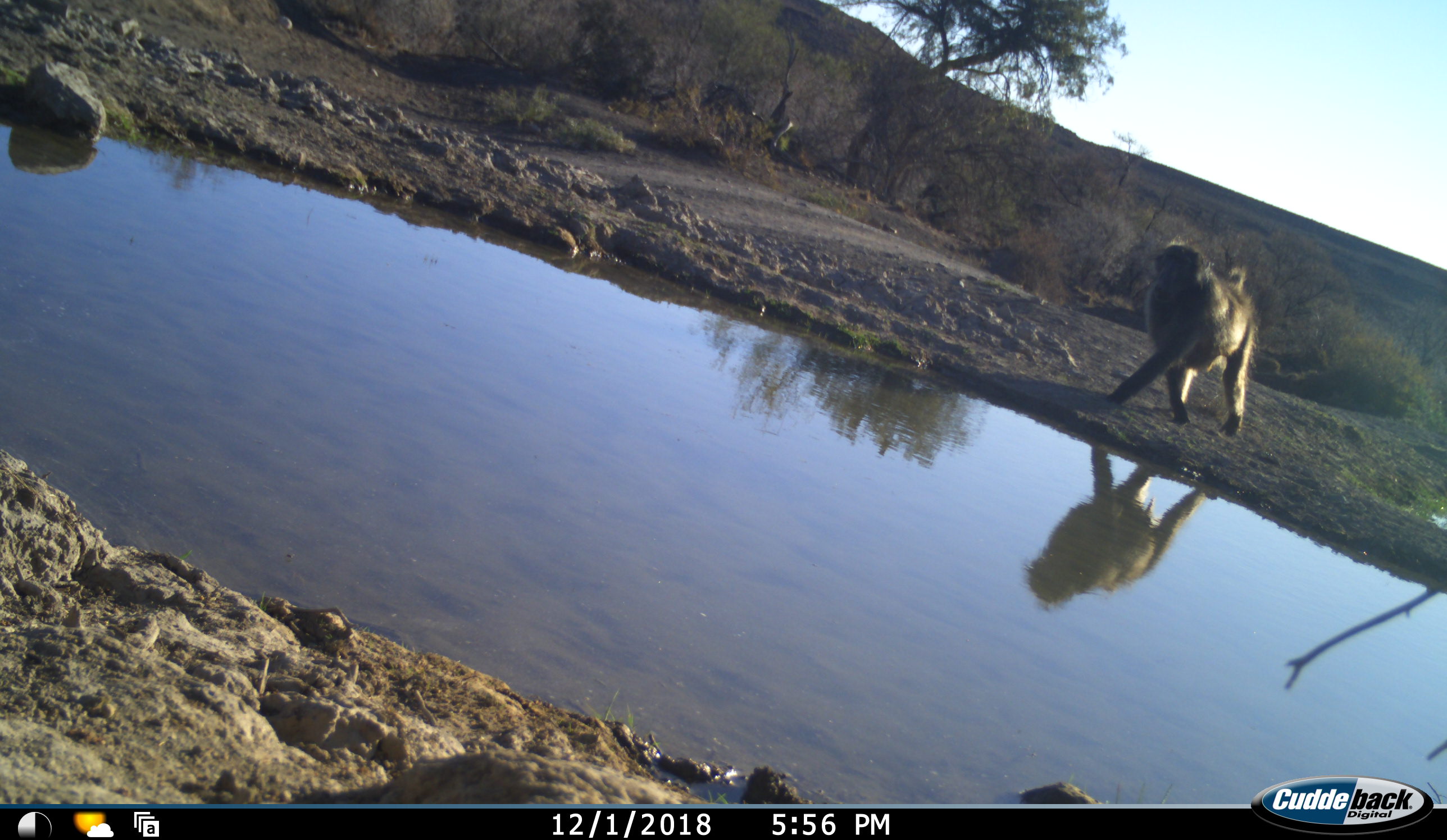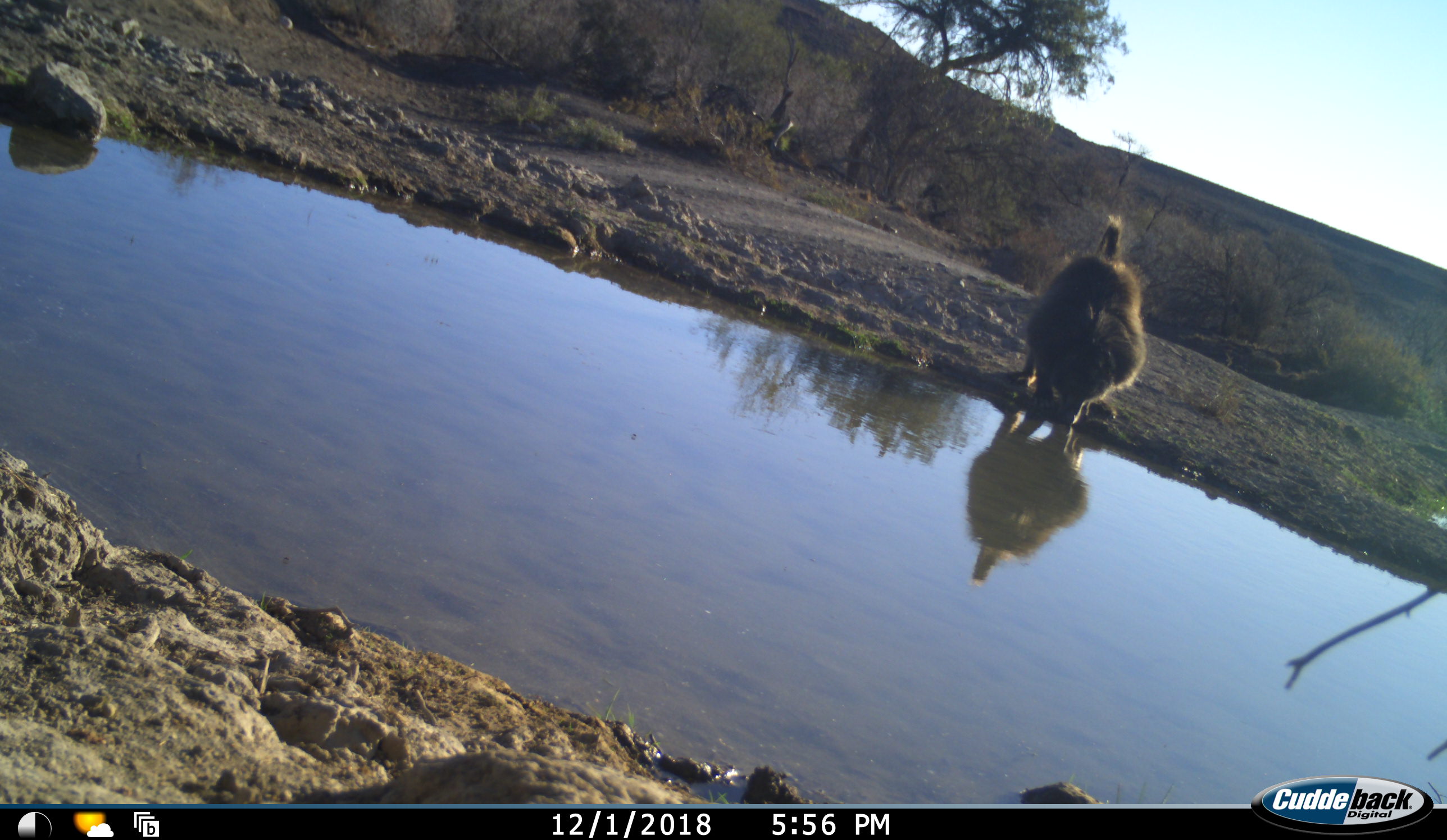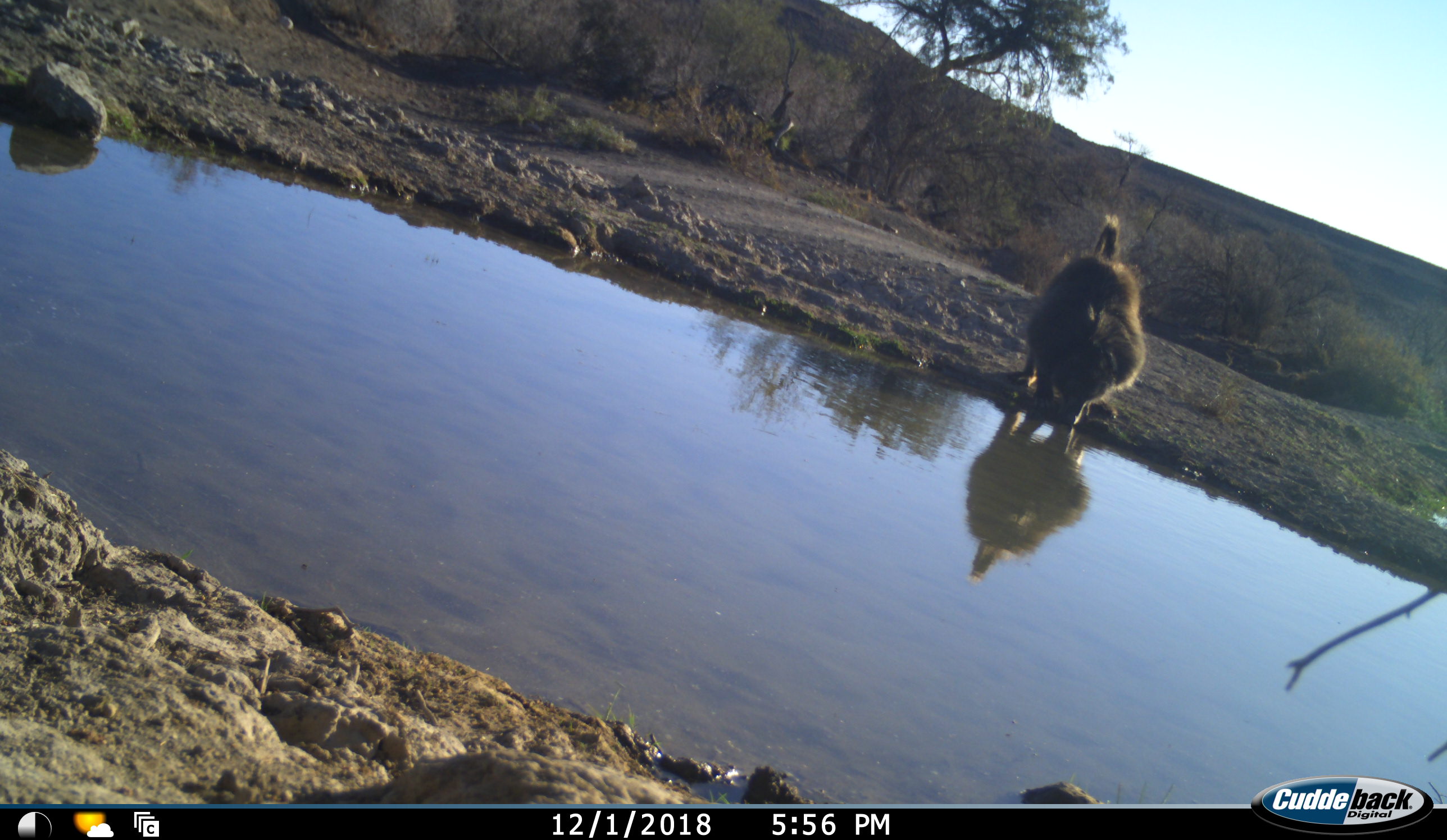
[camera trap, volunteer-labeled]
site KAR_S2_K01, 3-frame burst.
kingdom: Animalia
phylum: Chordata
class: Mammalia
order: Primates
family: Cercopithecidae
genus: Papio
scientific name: Papio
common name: baboon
Baboon (Papio), count 1. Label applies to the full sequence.